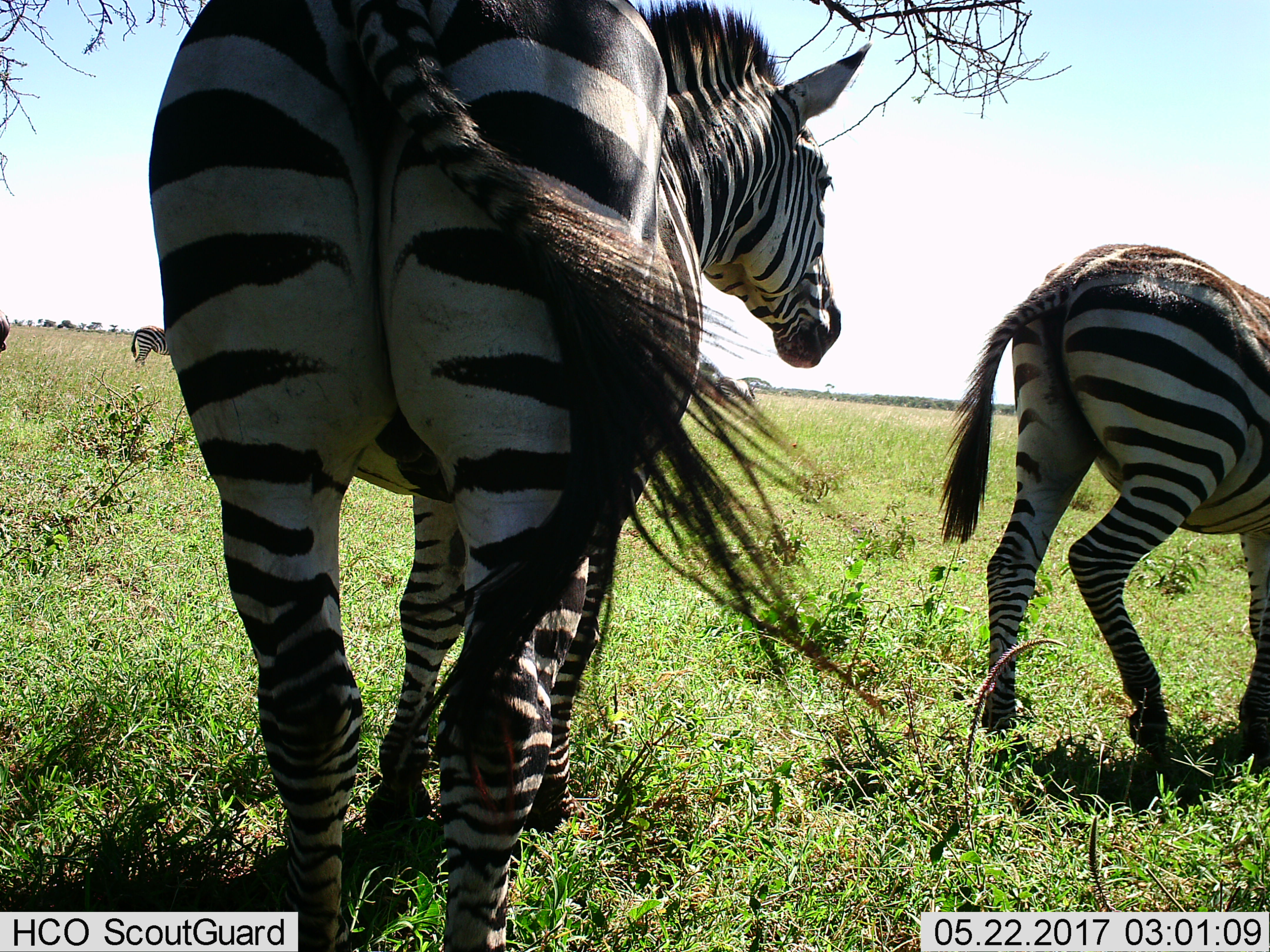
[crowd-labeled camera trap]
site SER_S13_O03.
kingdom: Animalia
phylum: Chordata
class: Mammalia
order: Perissodactyla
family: Equidae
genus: Equus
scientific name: Equus quagga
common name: plains zebra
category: zebraplains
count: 3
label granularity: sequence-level